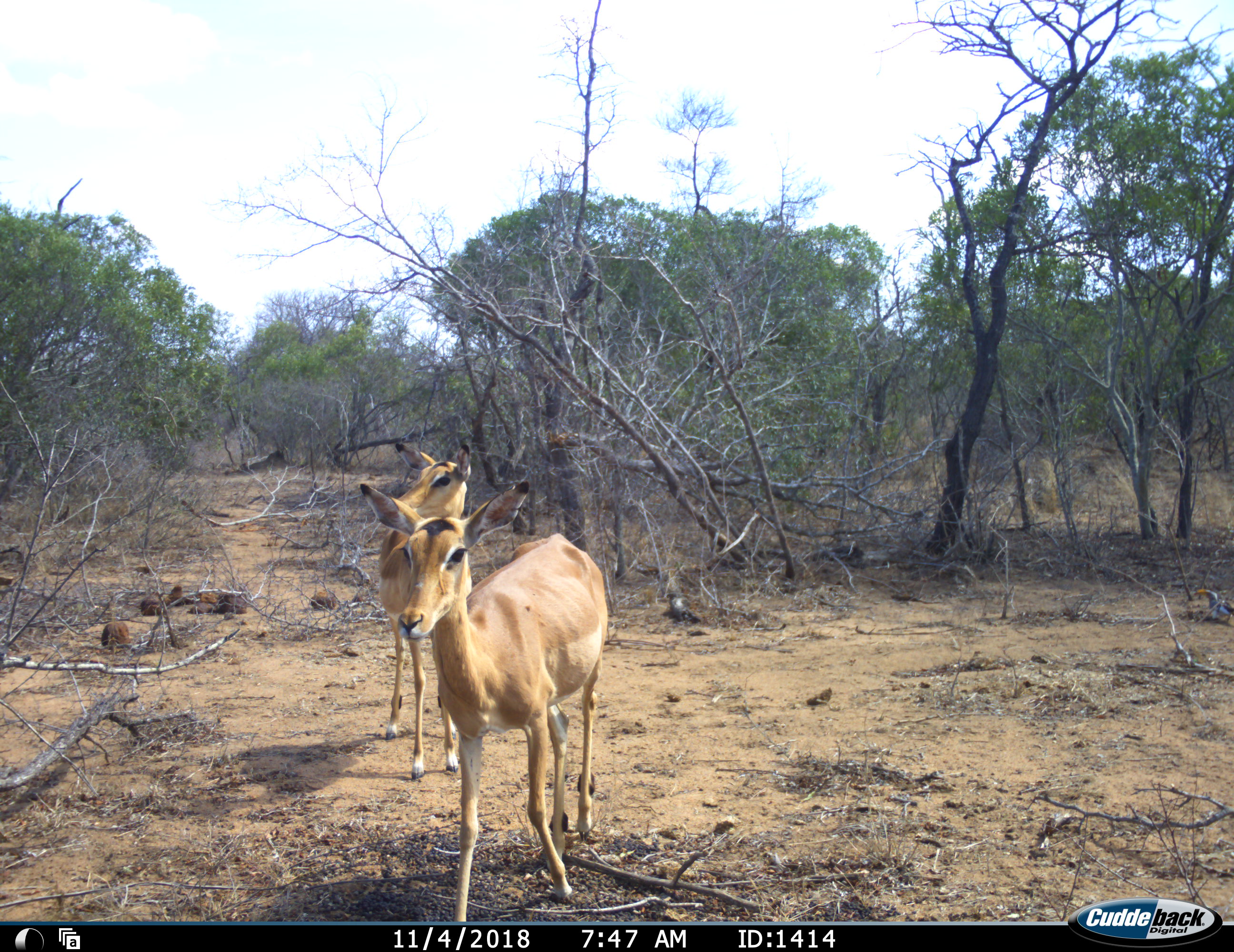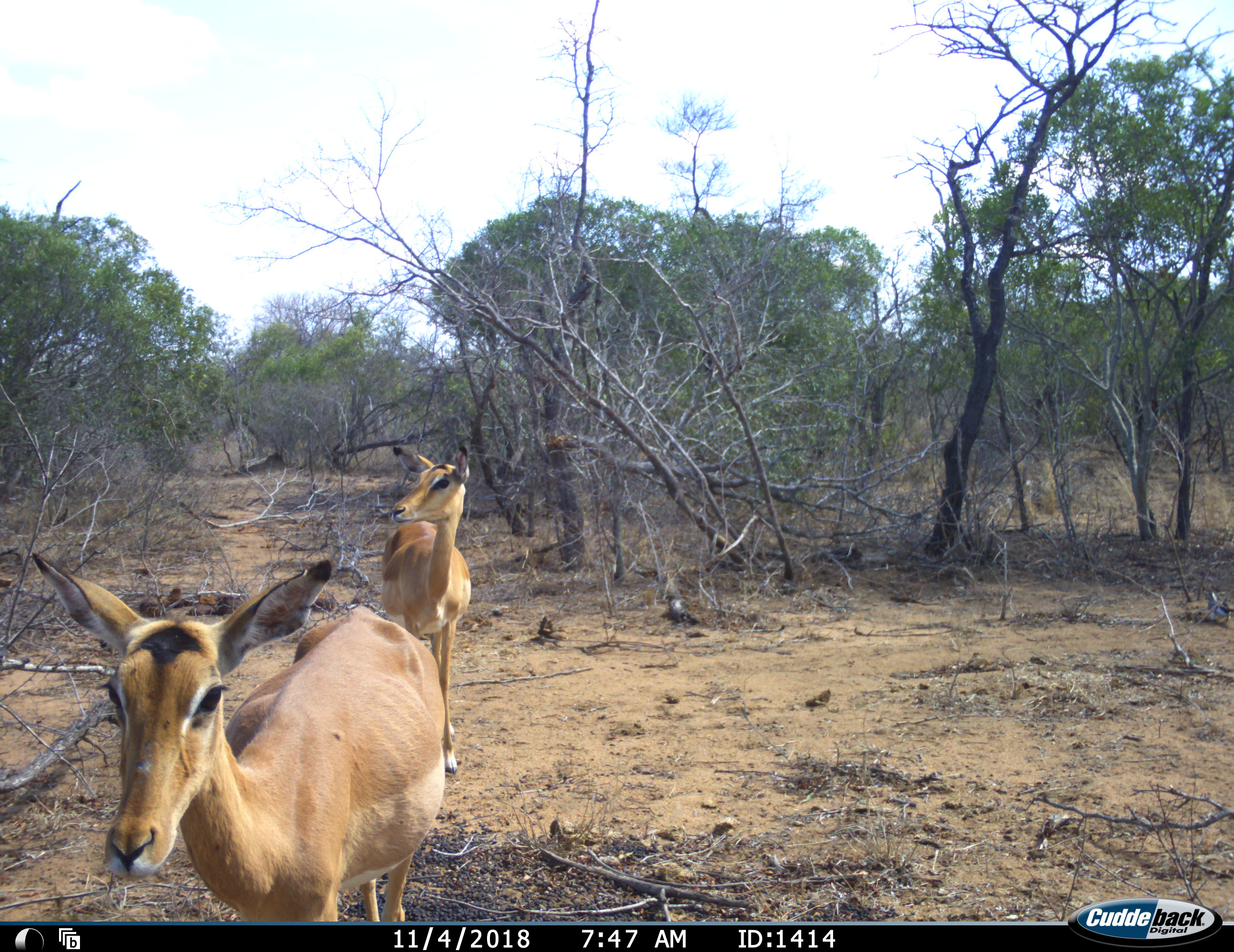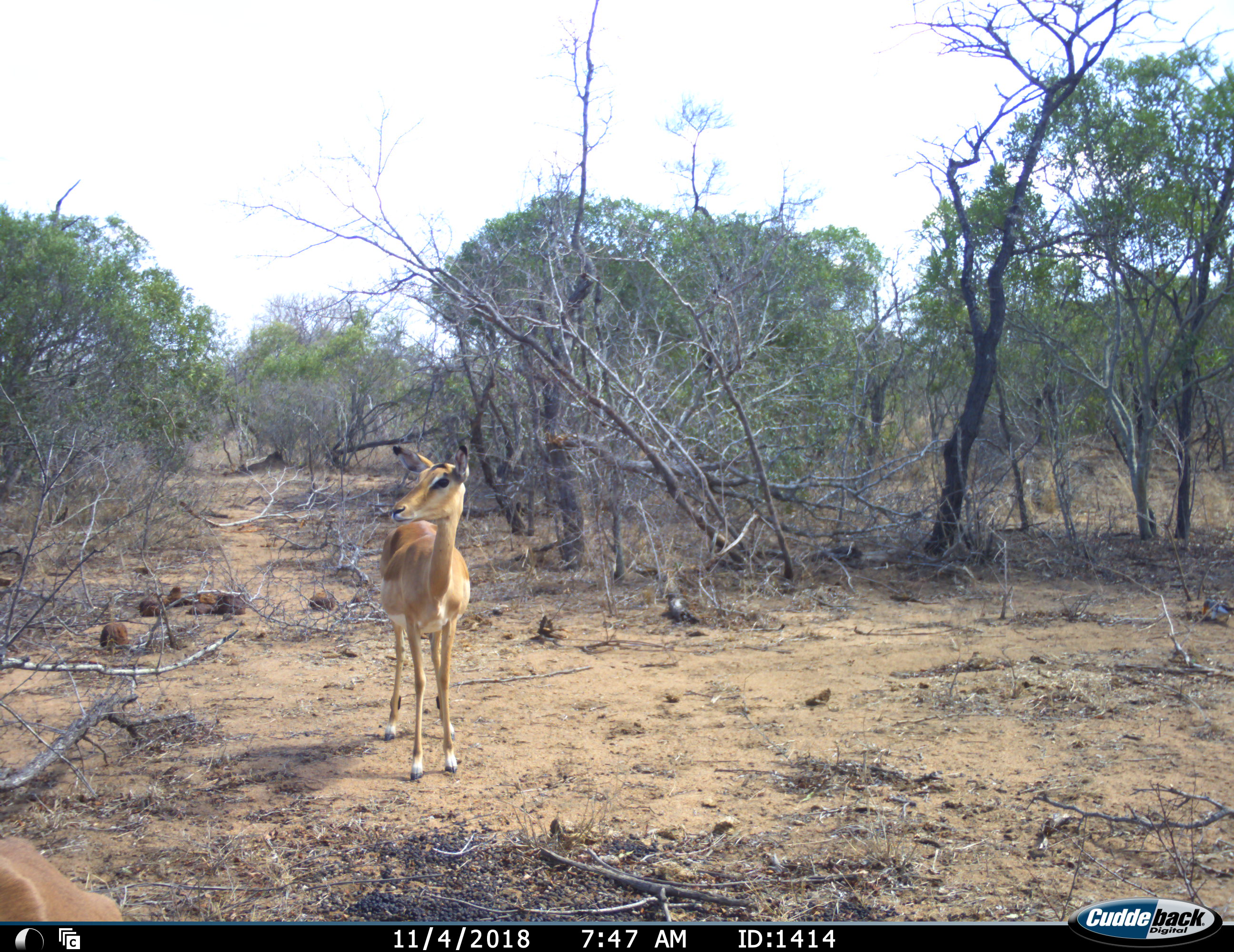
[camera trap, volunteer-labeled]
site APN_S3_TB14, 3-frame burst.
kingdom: Animalia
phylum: Chordata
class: Mammalia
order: Artiodactyla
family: Bovidae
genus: Aepyceros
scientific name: Aepyceros melampus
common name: impala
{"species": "impala (Aepyceros melampus)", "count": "2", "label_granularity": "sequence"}